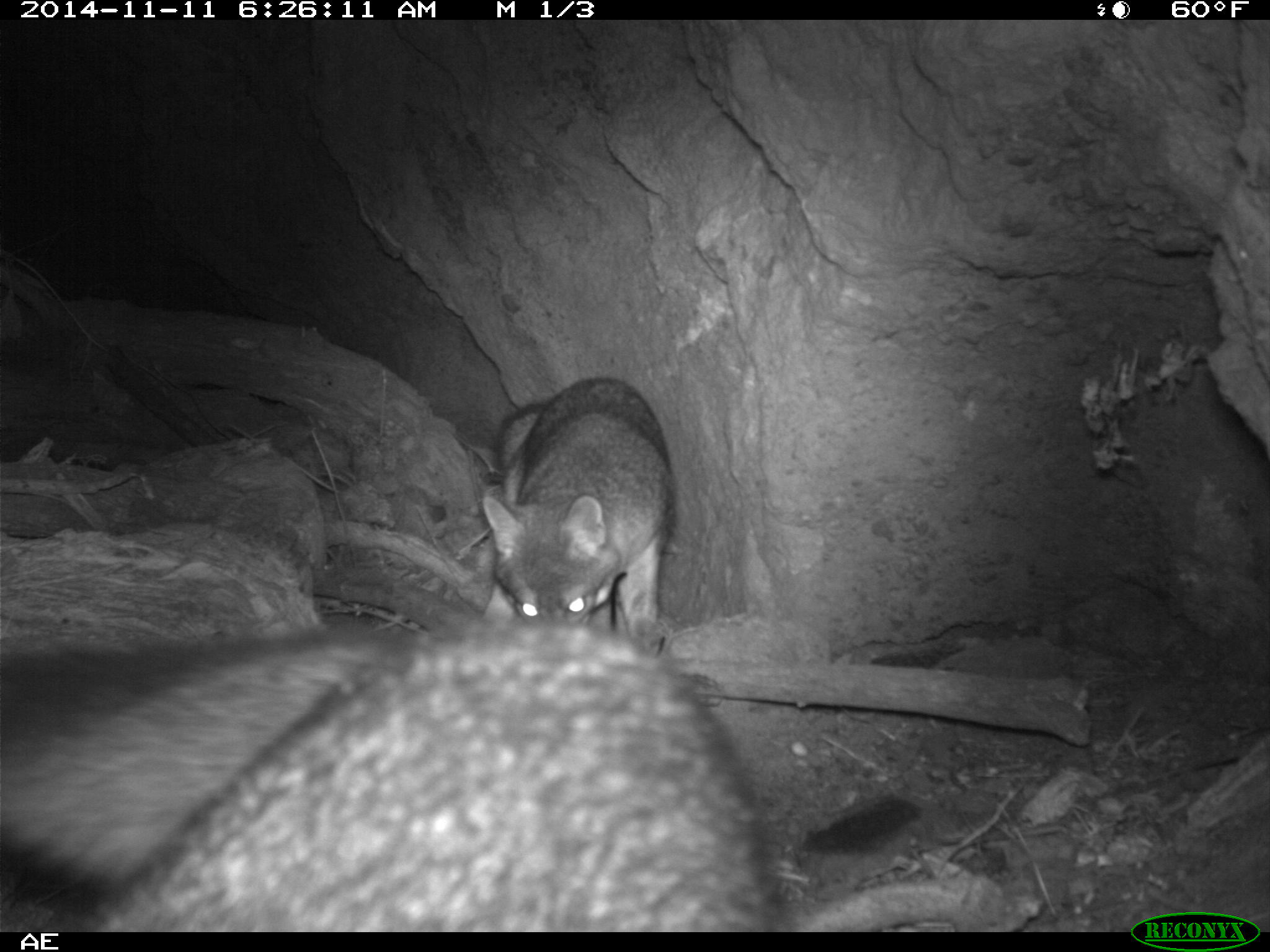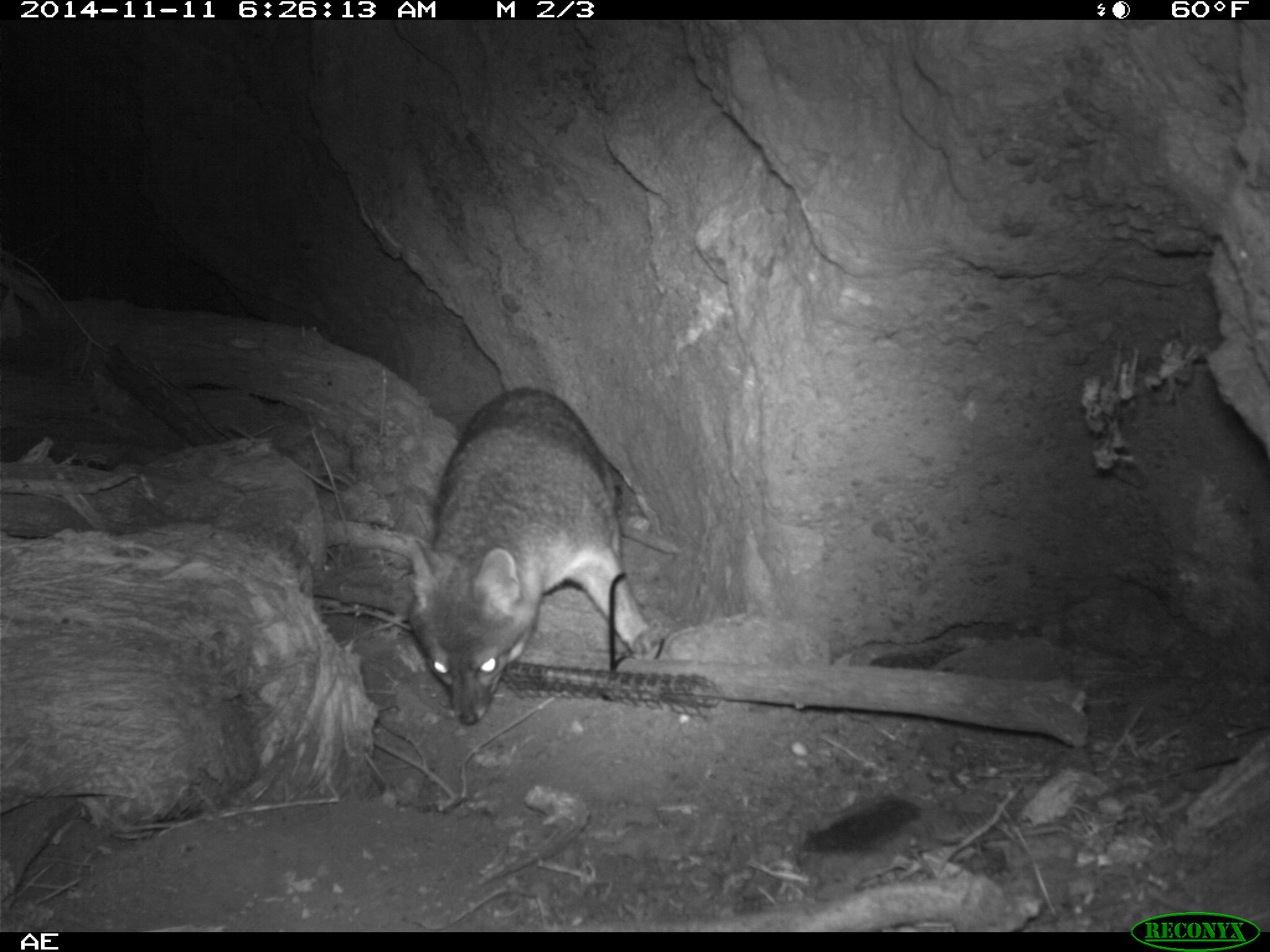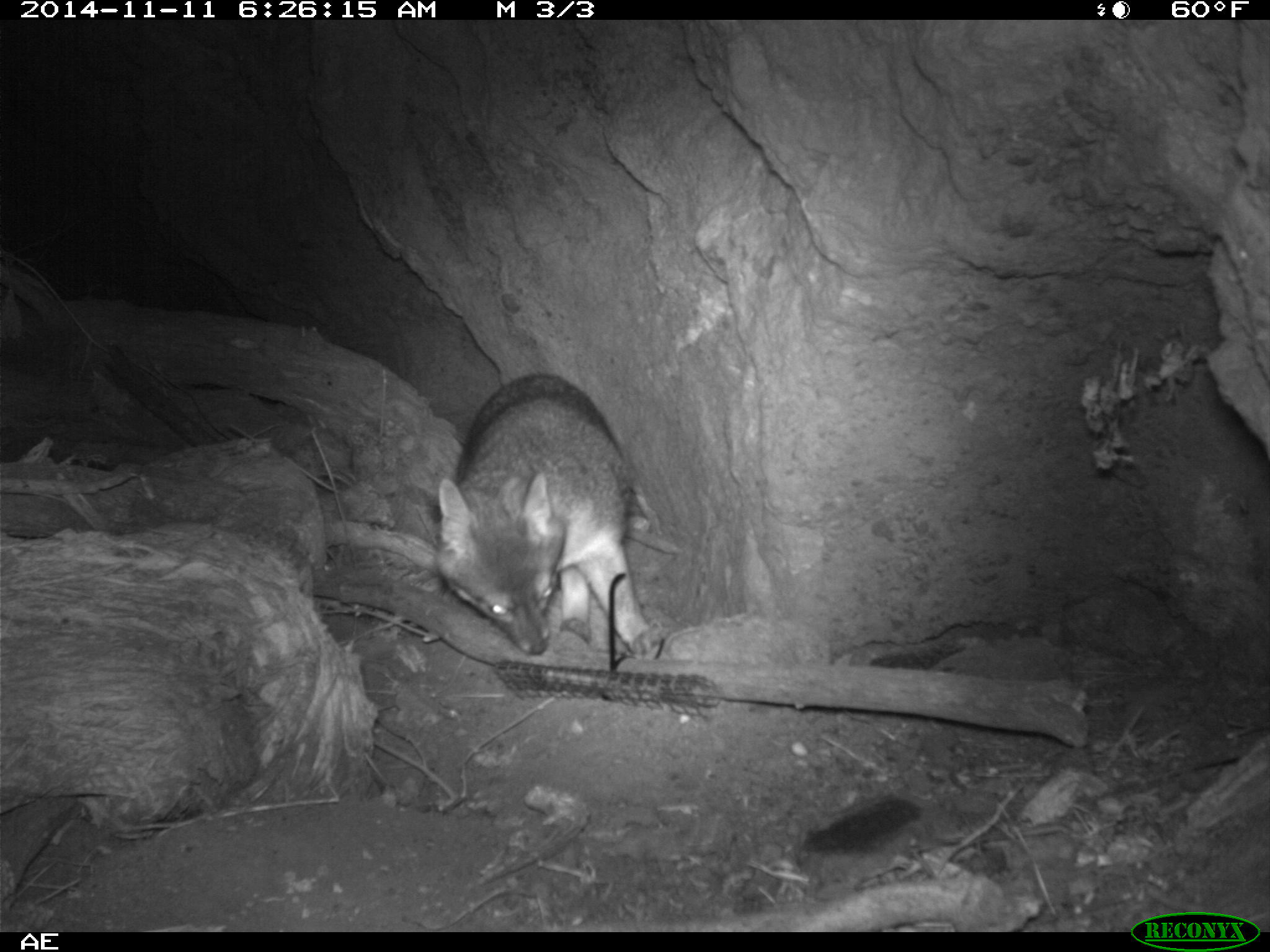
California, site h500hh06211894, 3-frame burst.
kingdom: Animalia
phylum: Chordata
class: Mammalia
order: Carnivora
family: Canidae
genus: Urocyon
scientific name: Urocyon littoralis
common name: island fox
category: fox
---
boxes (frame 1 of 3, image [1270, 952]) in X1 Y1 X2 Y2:
fox: 0 615 786 929; 481 374 675 645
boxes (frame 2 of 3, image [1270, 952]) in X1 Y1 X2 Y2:
fox: 404 386 671 726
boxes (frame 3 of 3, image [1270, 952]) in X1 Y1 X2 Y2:
fox: 436 371 664 658